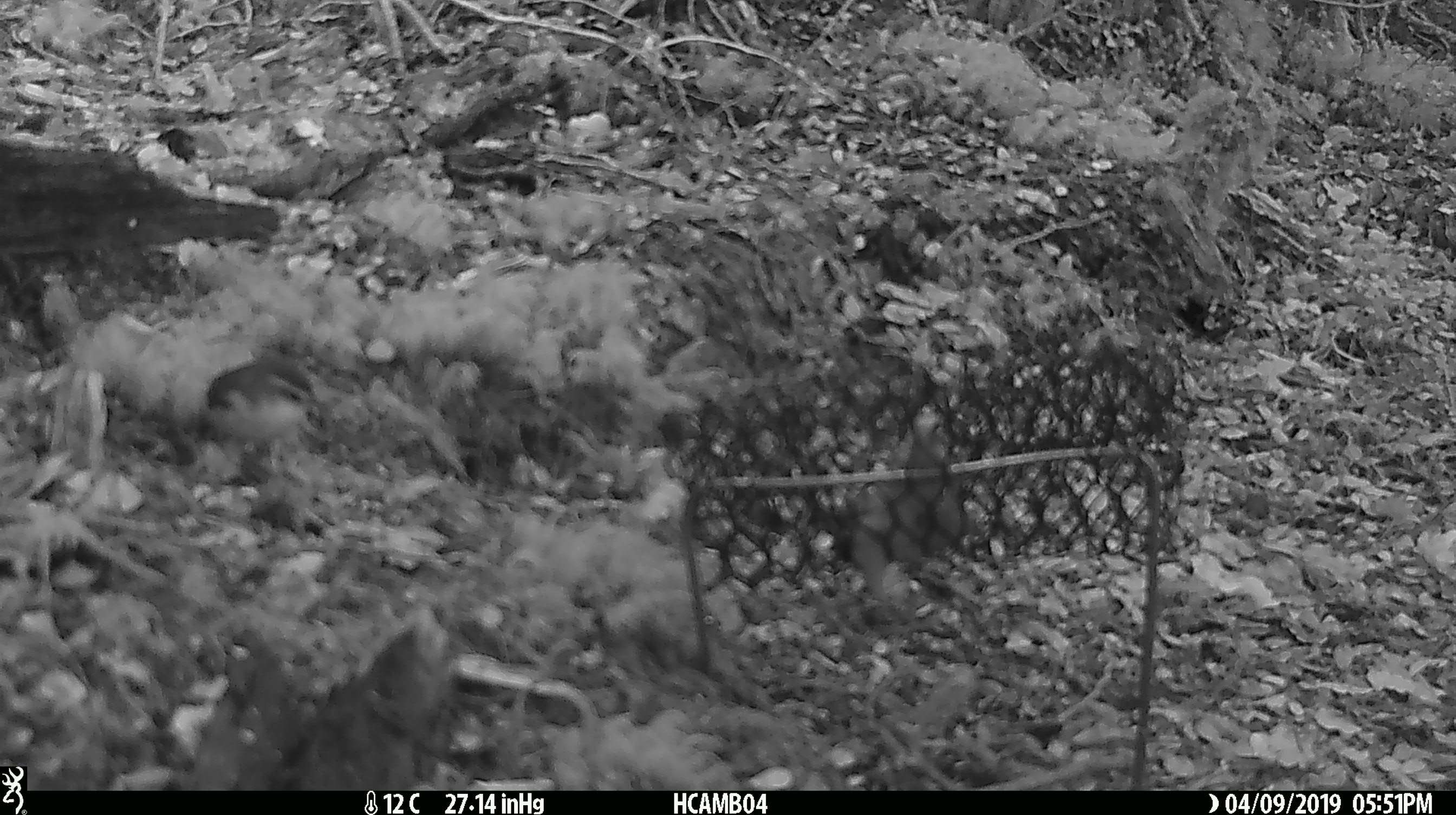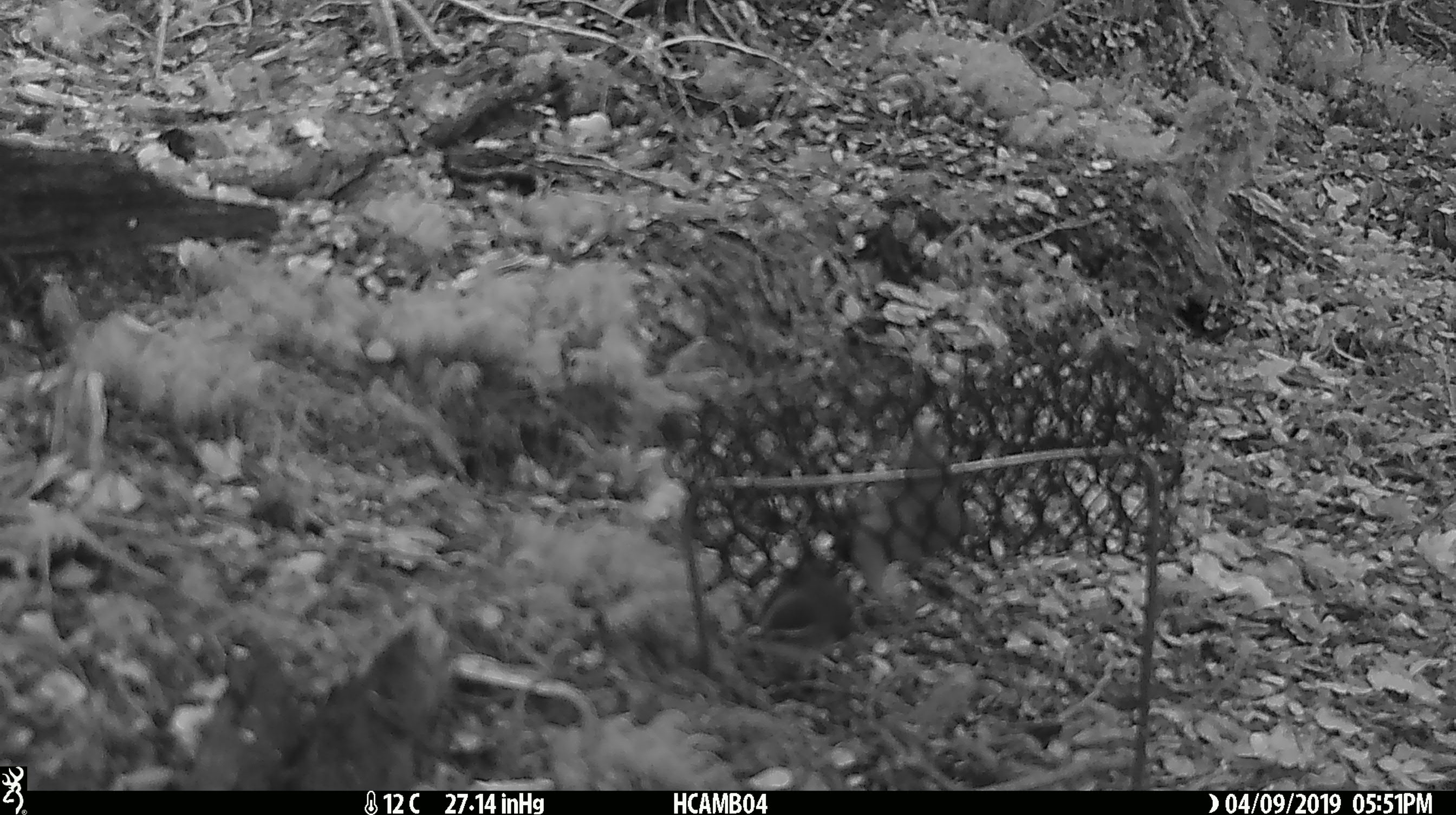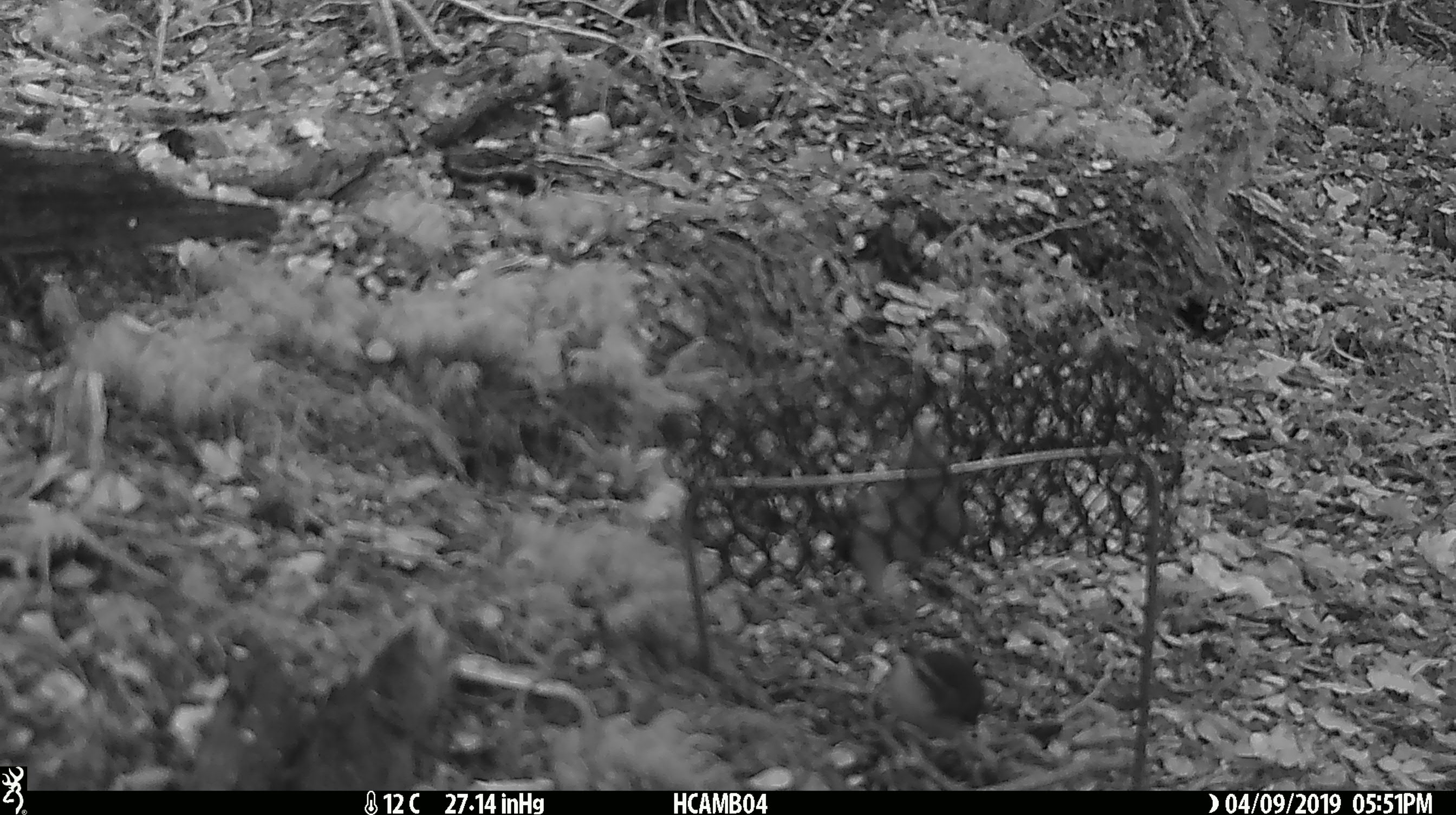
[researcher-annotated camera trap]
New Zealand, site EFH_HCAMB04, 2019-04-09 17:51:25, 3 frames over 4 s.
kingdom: Animalia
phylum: Chordata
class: Aves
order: Passeriformes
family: Acanthisittidae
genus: Acanthisitta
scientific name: Acanthisitta chloris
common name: rifleman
Rifleman (Acanthisitta chloris).